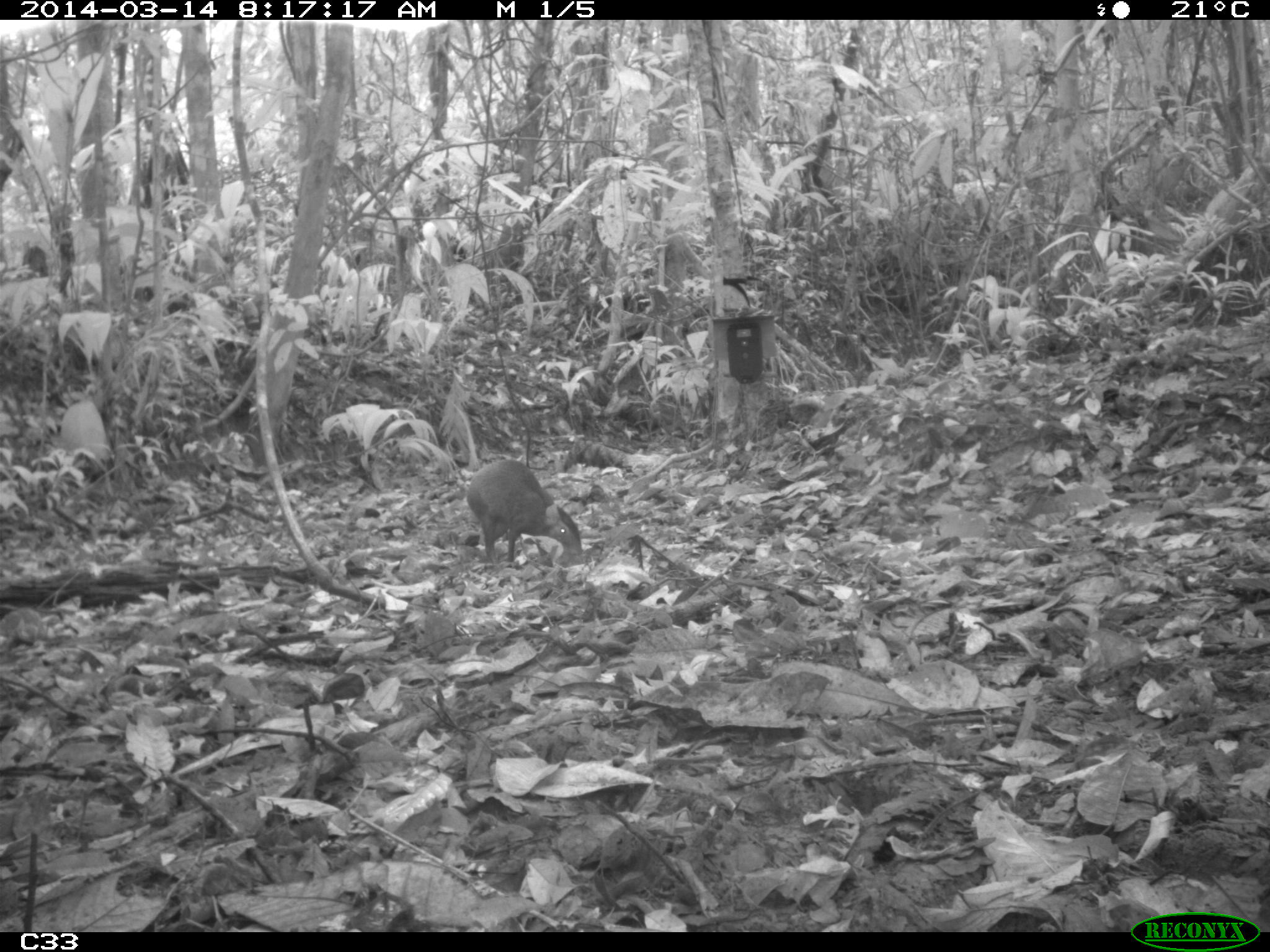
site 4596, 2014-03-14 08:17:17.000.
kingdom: Animalia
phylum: Chordata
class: Mammalia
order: Rodentia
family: Dasyproctidae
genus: Dasyprocta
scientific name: Dasyprocta leporina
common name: red-rumped agouti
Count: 1.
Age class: adult.